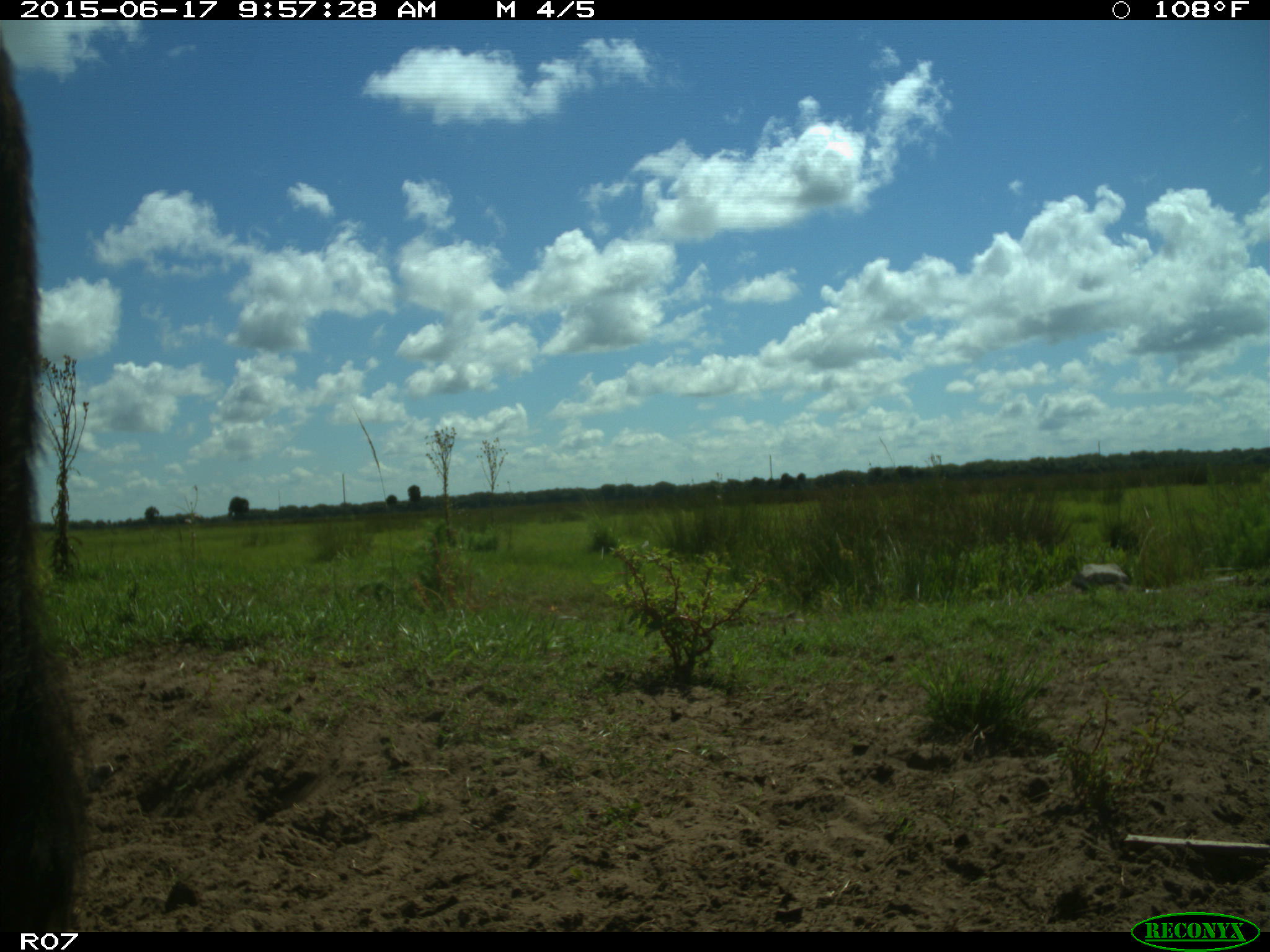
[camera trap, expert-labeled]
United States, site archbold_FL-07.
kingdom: Animalia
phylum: Chordata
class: Mammalia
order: Artiodactyla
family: Bovidae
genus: Bos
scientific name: Bos taurus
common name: domestic cow